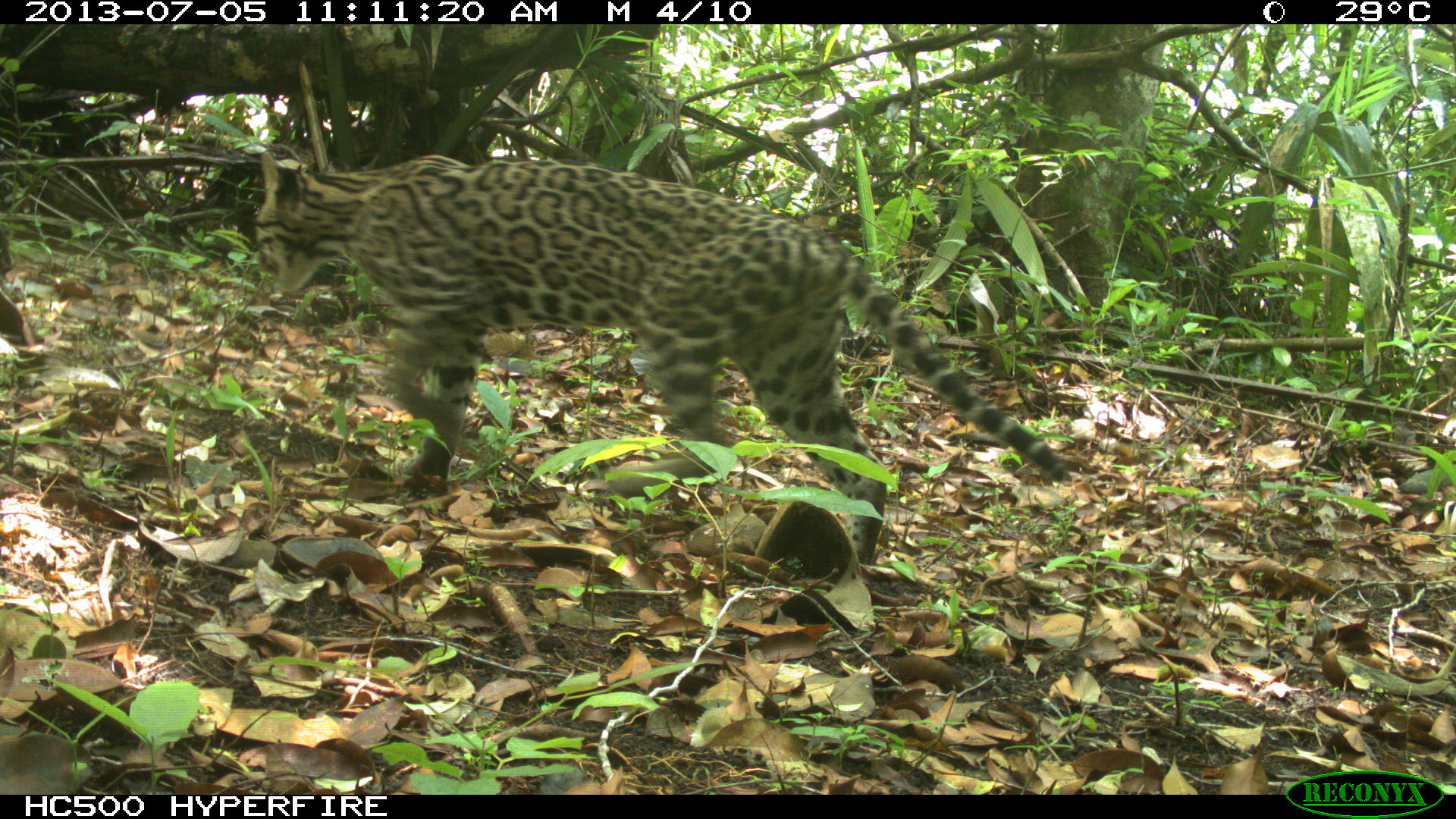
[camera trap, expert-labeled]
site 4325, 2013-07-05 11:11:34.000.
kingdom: Animalia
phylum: Chordata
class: Mammalia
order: Carnivora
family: Felidae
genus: Leopardus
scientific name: Leopardus pardalis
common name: ocelot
Leopardus pardalis (ocelot), count 1, sex female.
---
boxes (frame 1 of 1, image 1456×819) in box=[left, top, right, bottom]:
leopardus pardalis: box=[251, 148, 1064, 563]